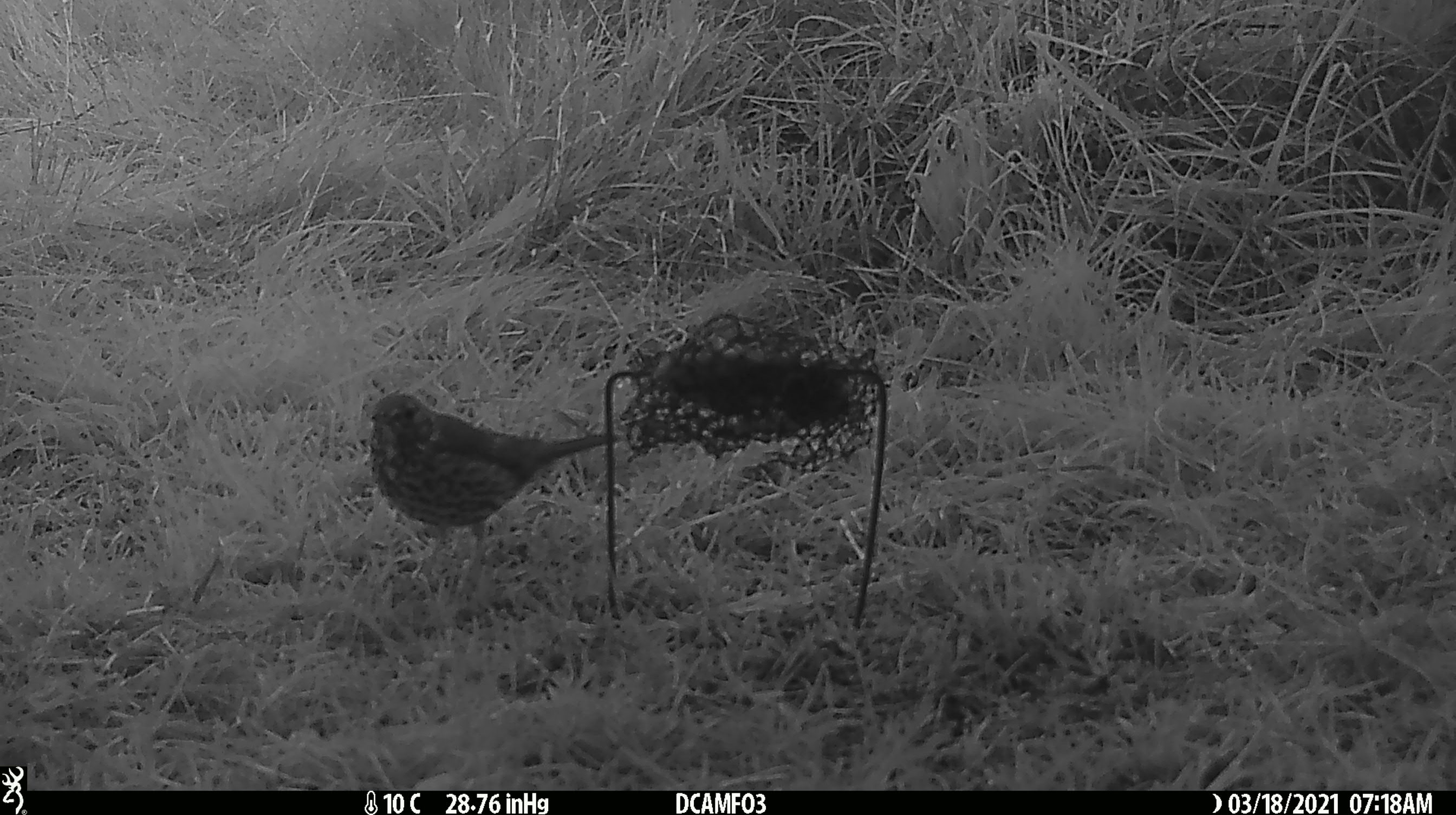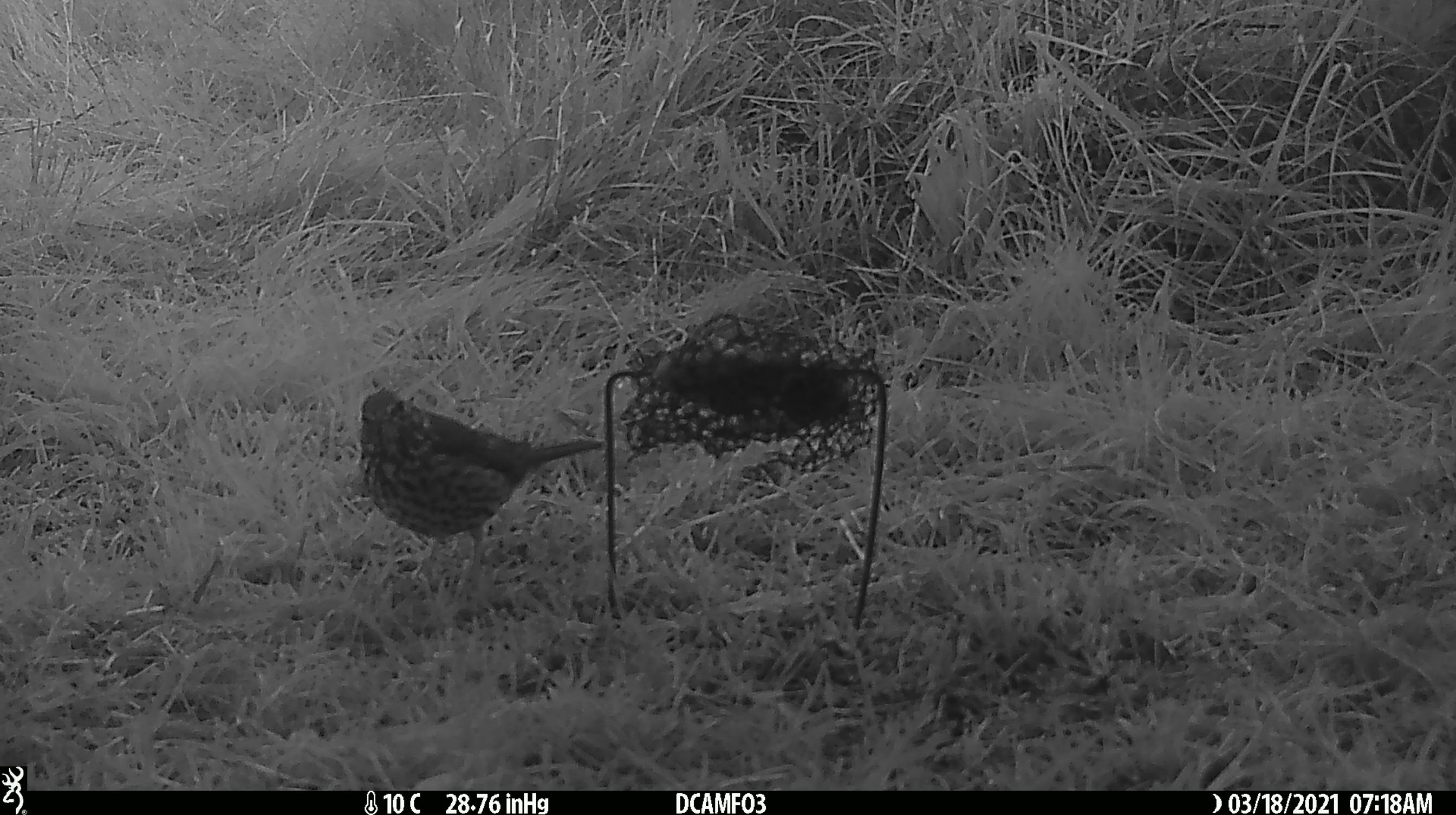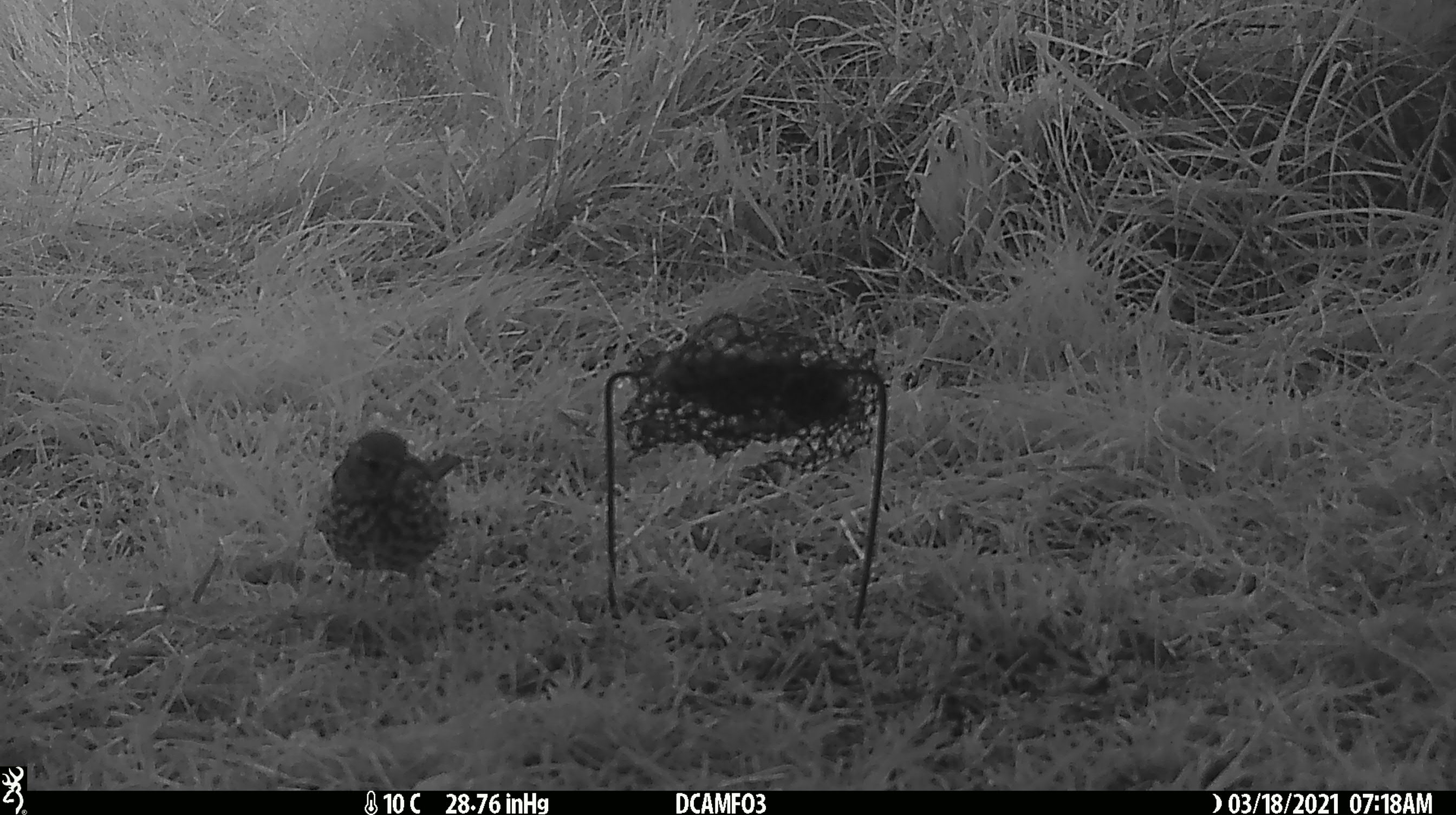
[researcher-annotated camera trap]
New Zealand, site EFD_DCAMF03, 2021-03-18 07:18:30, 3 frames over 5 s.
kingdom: Animalia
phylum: Chordata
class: Aves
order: Passeriformes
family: Turdidae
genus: Turdus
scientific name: Turdus philomelos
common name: song thrush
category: thrush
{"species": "thrush (song thrush) (Turdus philomelos)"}